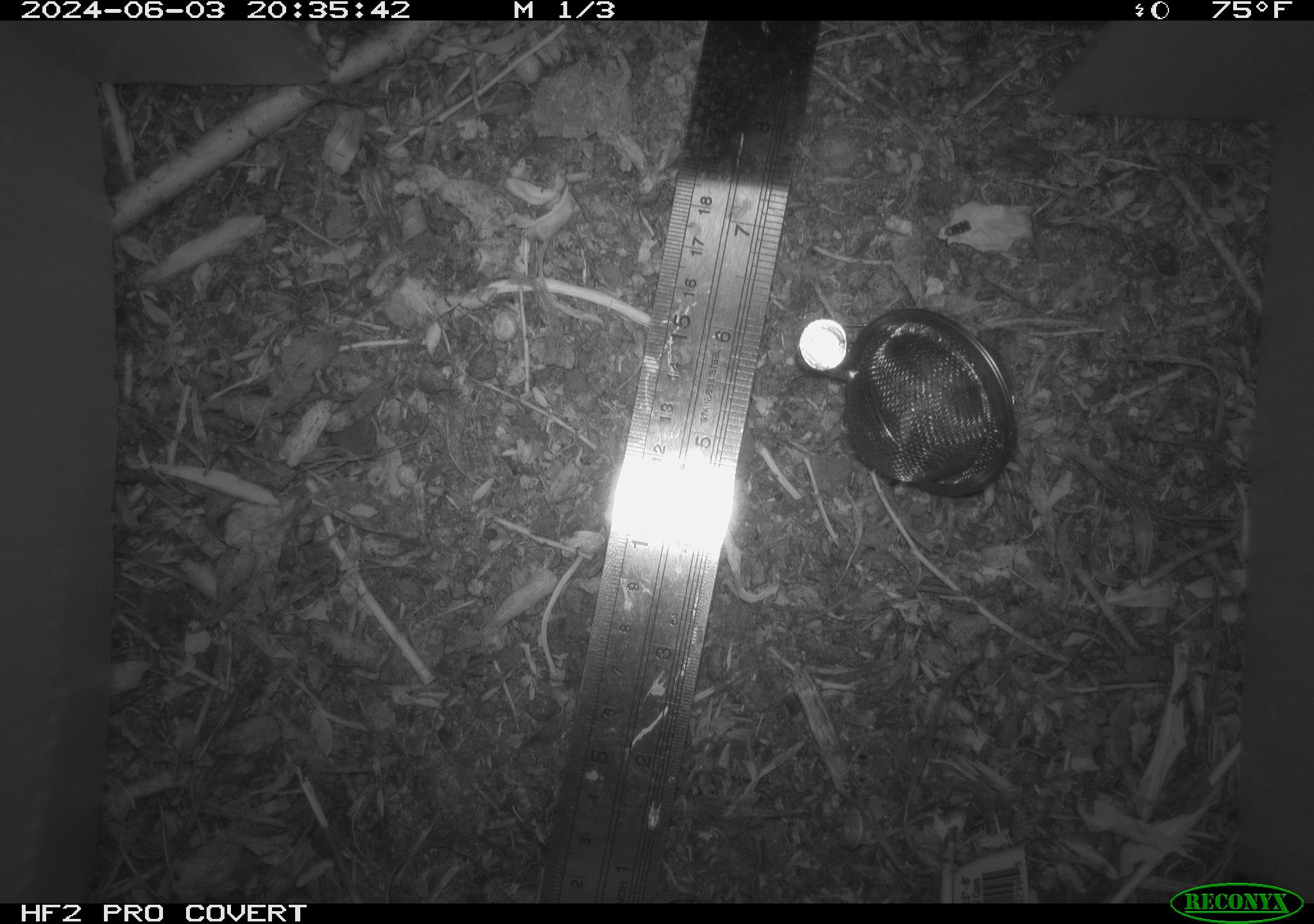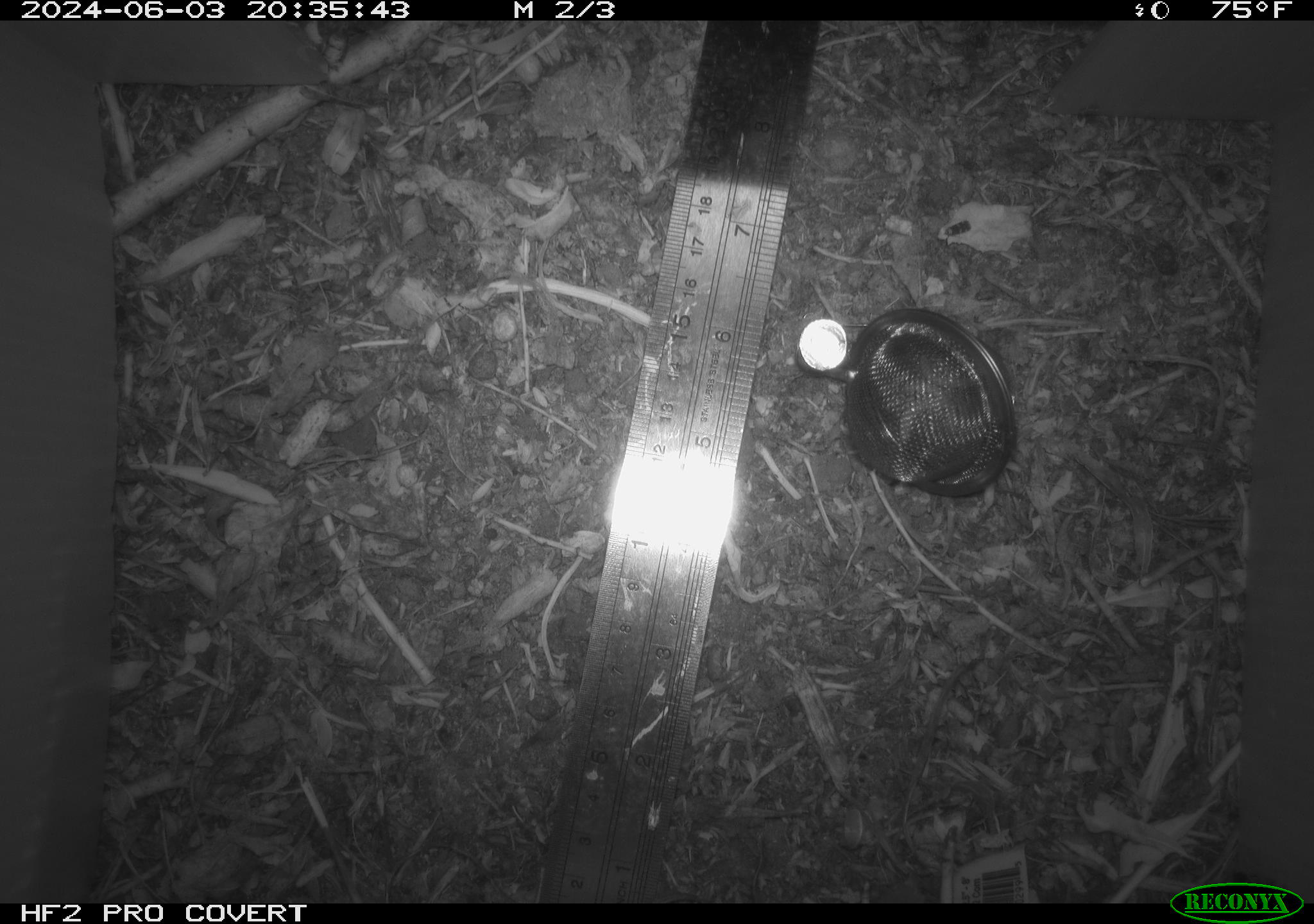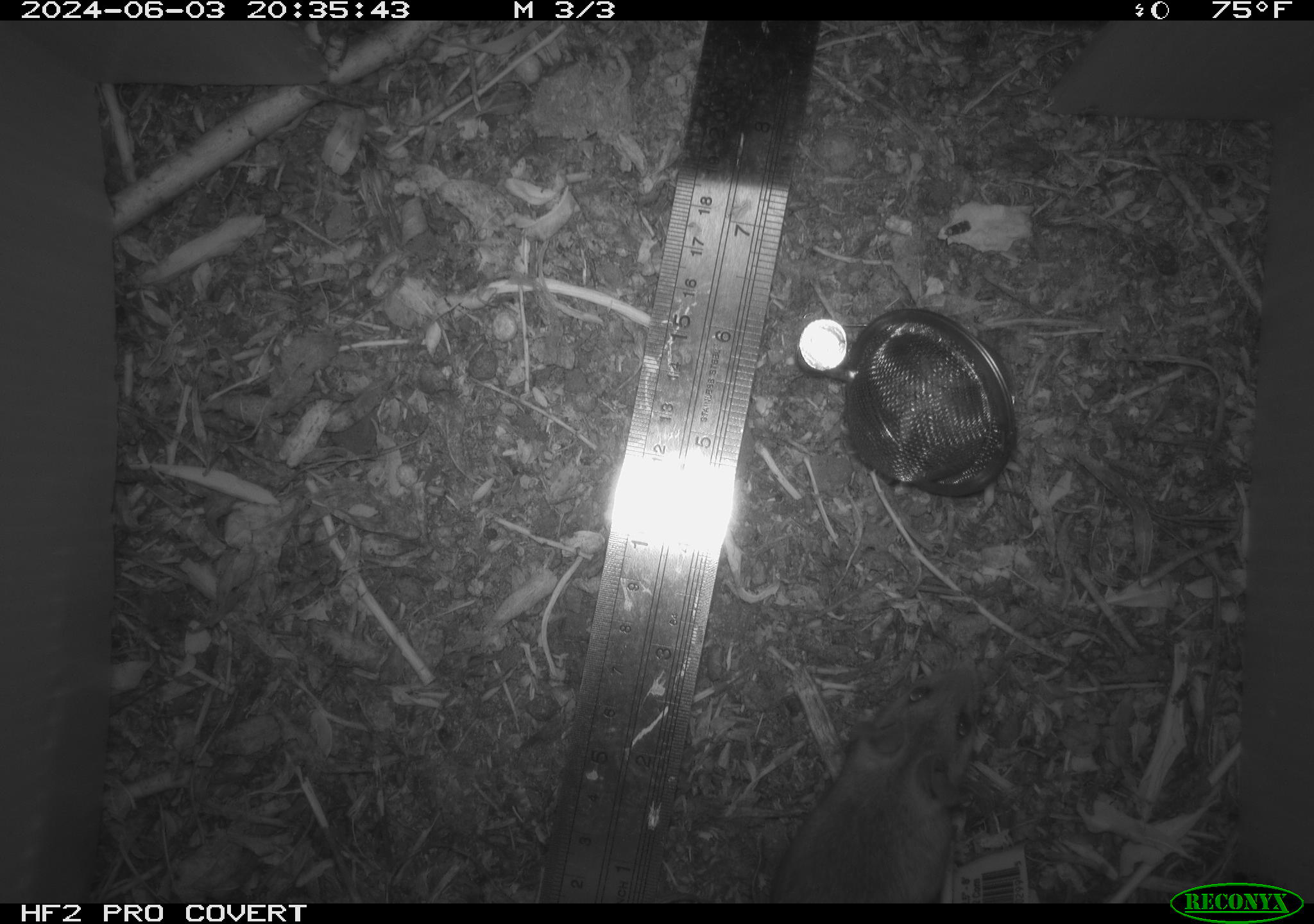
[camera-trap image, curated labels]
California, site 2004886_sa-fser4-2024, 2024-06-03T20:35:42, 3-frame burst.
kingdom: Animalia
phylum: Chordata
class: Mammalia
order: Rodentia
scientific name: Rodentia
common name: rodent